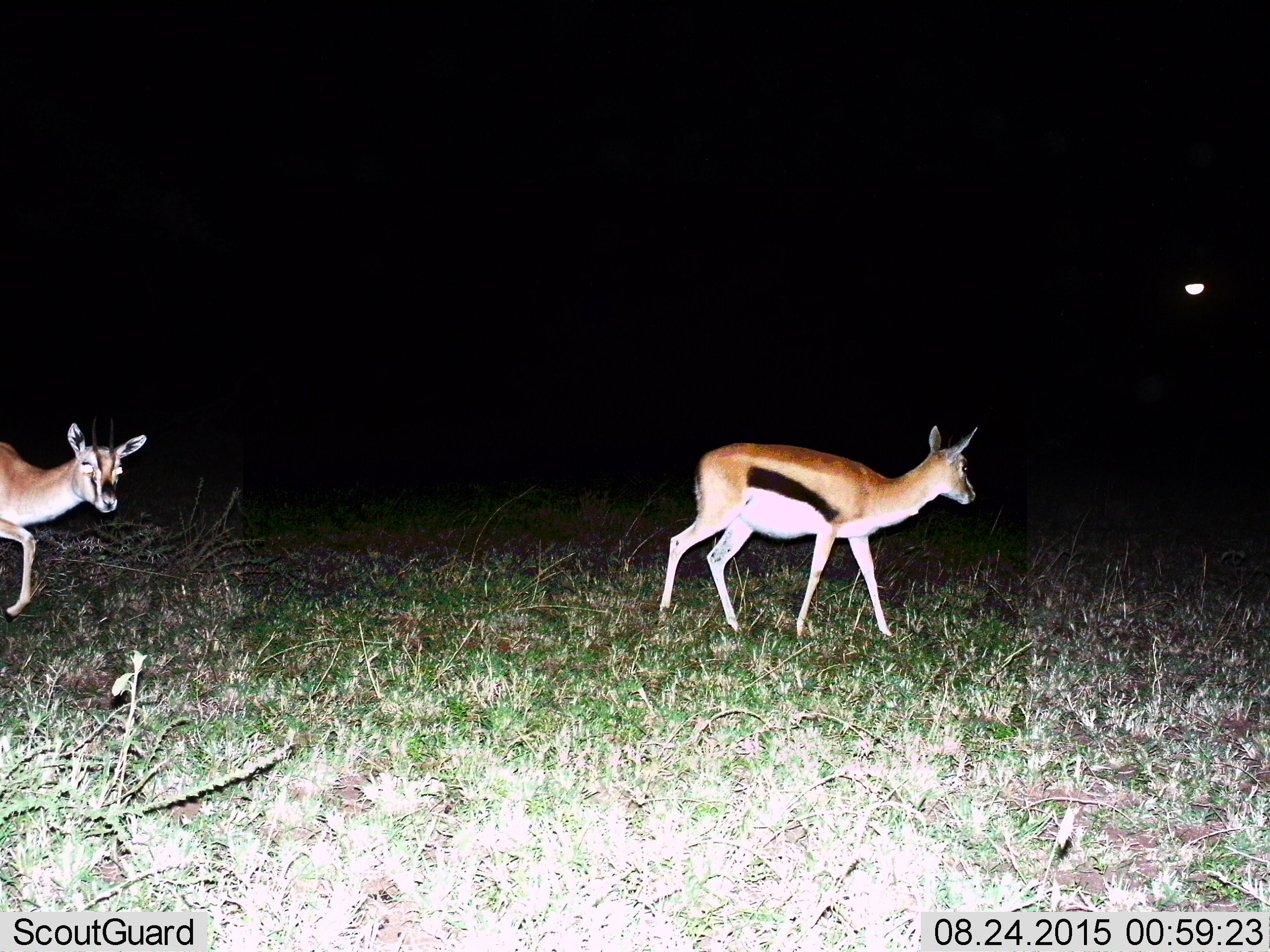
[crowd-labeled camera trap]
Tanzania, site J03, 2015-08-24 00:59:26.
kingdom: Animalia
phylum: Chordata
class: Mammalia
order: Artiodactyla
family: Bovidae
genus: Eudorcas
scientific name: Eudorcas thomsonii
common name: thomson's gazelle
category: gazellethomsons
Gazellethomsons (thomson's gazelle) (Eudorcas thomsonii), count 2. Behavior (volunteer vote fractions): standing 11%, resting 0%, moving 100%, interacting 0%. Young present (vote fraction): 11%. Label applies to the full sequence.